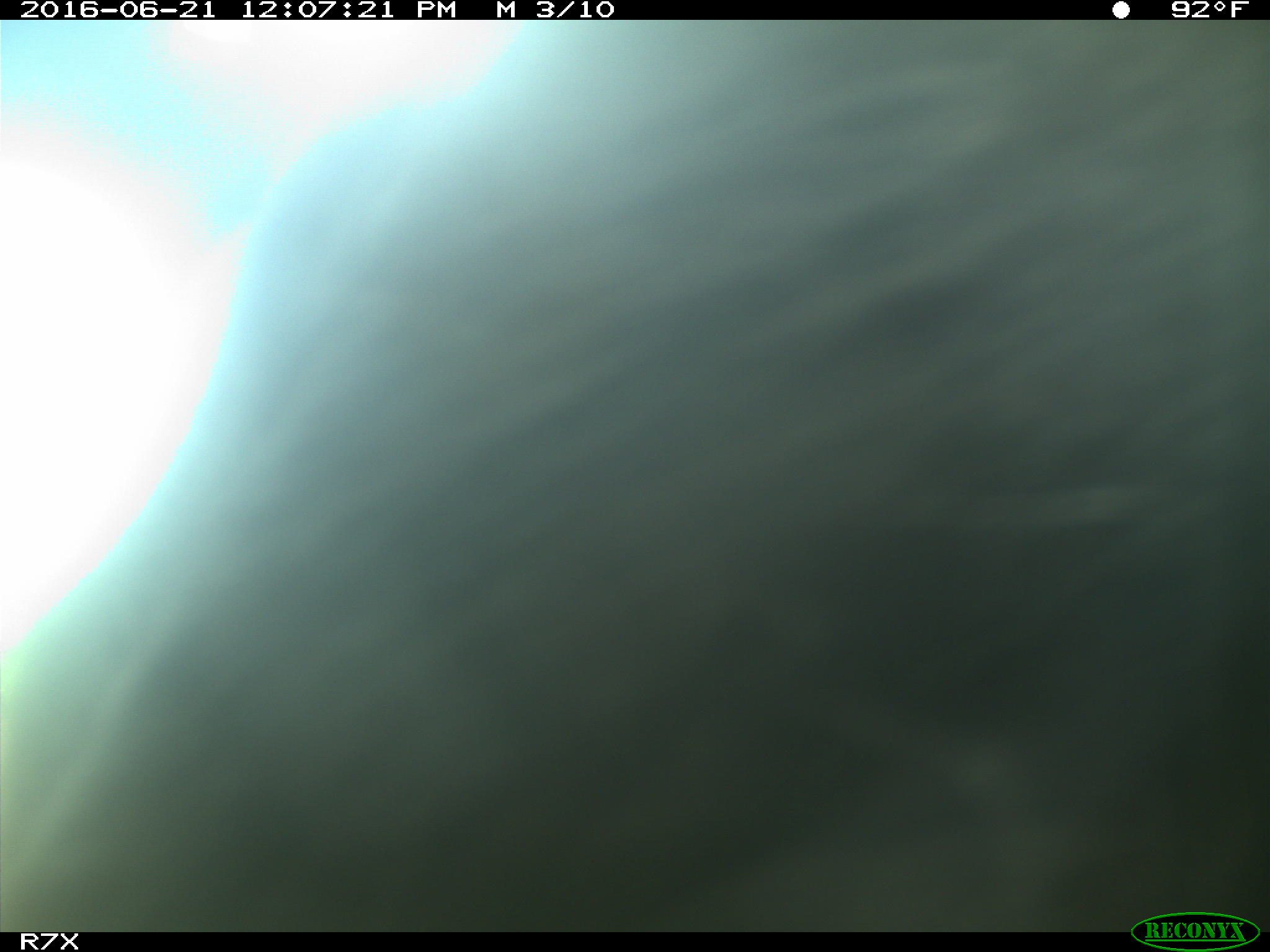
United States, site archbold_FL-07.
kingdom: Animalia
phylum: Chordata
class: Mammalia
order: Artiodactyla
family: Bovidae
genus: Bos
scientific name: Bos taurus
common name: domestic cow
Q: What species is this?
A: Bos taurus (domestic cow).